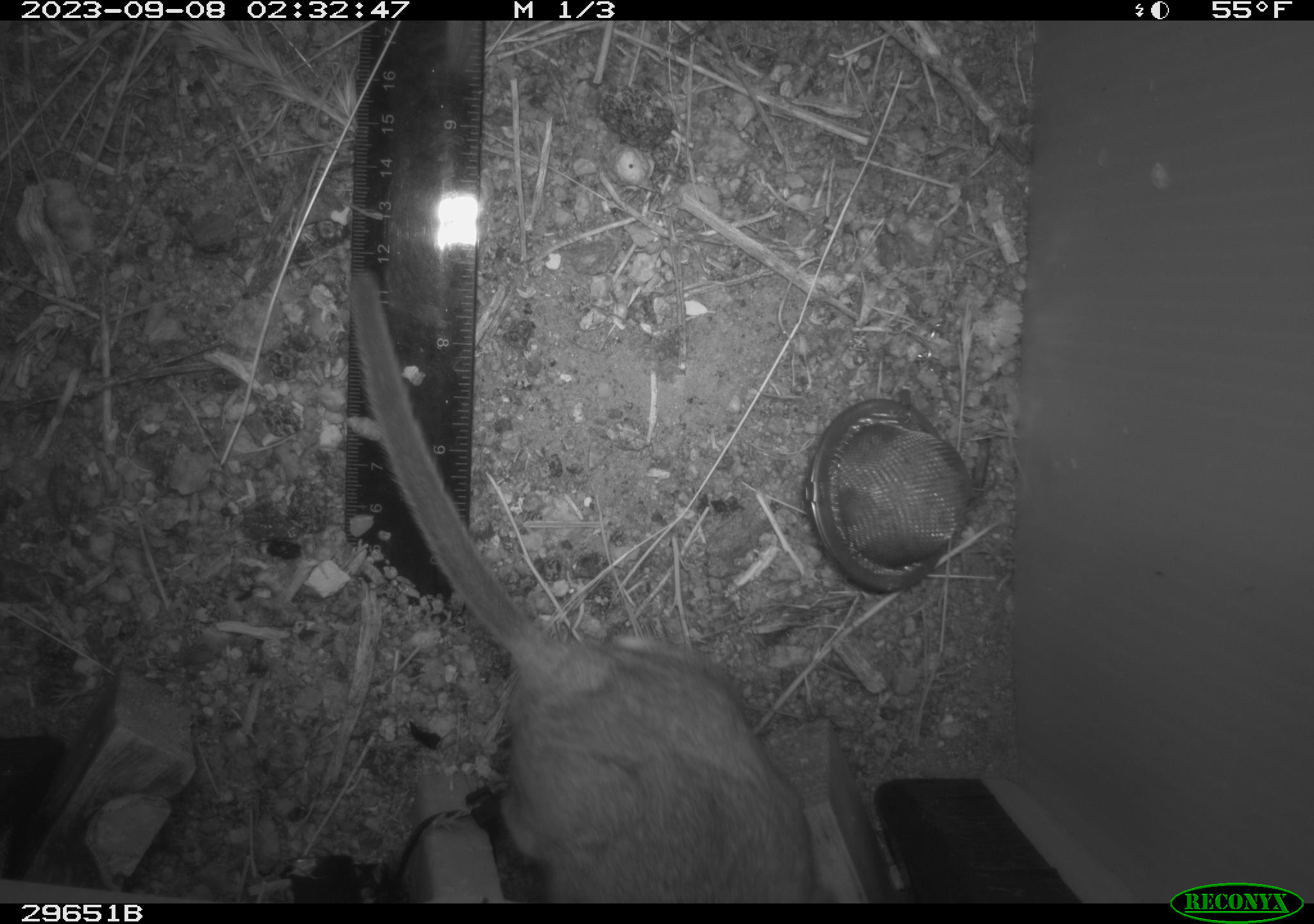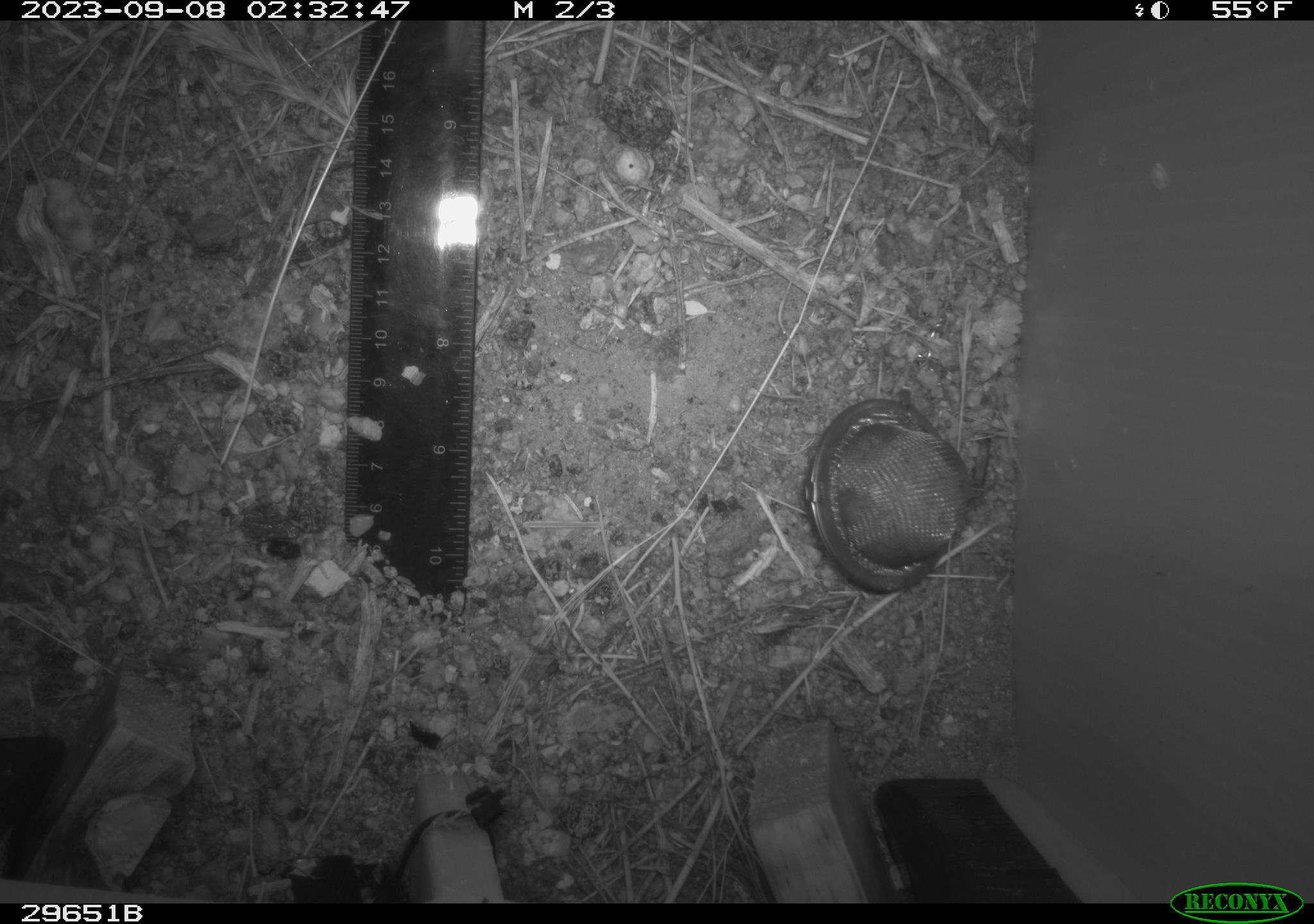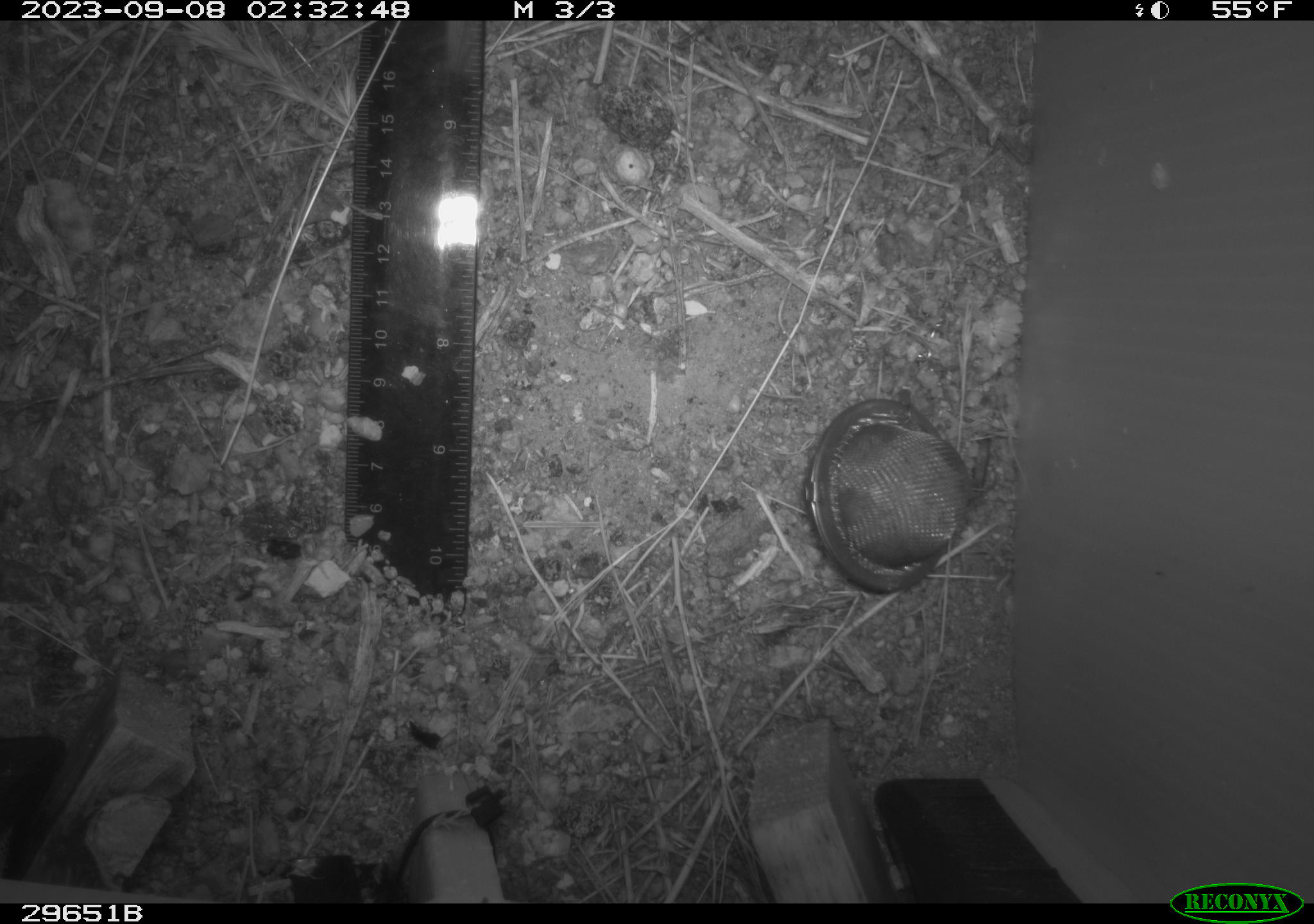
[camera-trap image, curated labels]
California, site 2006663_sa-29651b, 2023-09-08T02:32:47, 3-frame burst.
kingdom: Animalia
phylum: Chordata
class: Mammalia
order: Rodentia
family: Cricetidae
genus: Neotoma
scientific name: Neotoma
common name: pack rat or woodrat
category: neotoma species